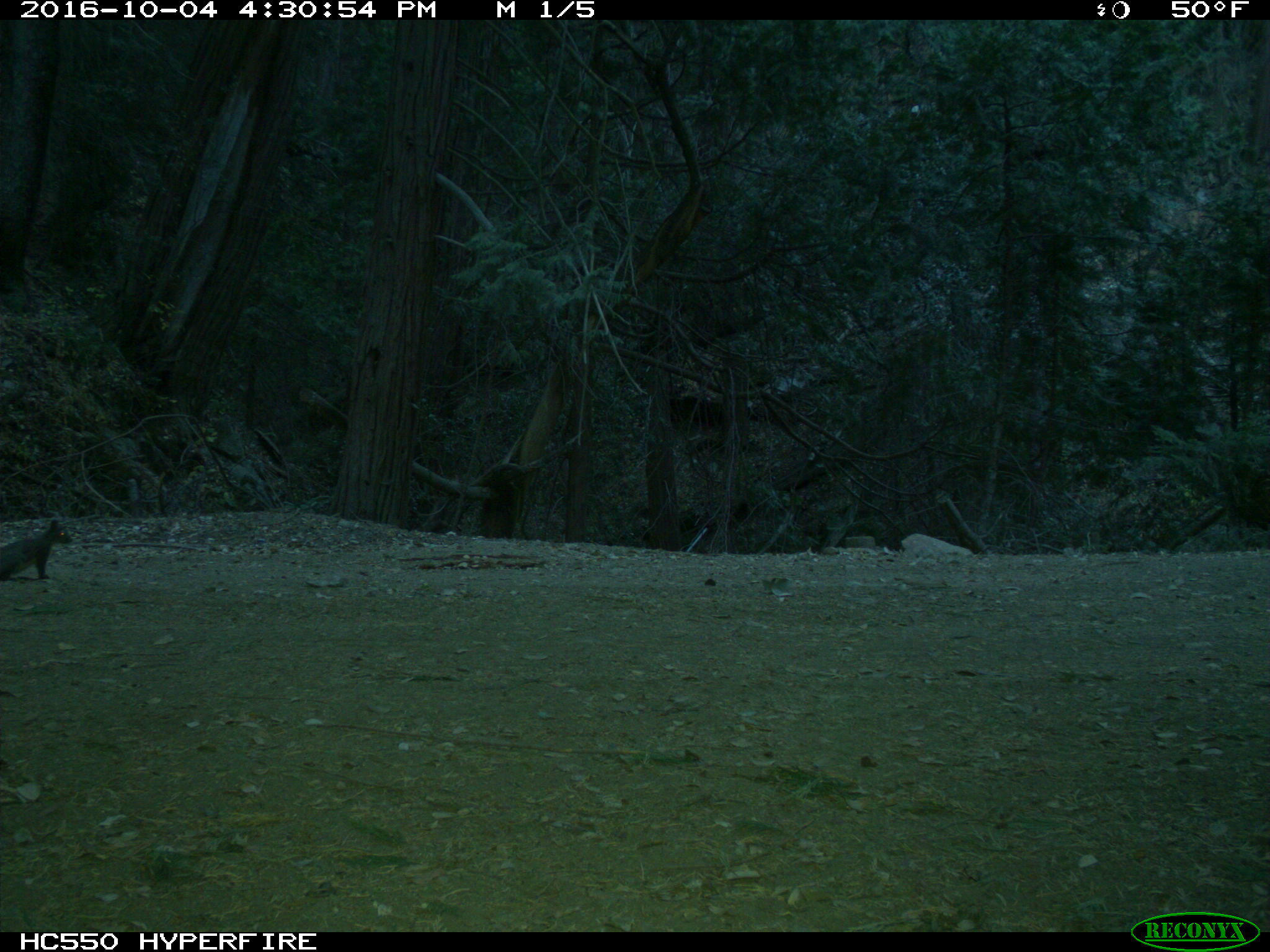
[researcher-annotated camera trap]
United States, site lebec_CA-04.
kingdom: Animalia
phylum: Chordata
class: Mammalia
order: Rodentia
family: Sciuridae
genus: Sciurus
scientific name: Sciurus carolinensis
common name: eastern gray squirrel